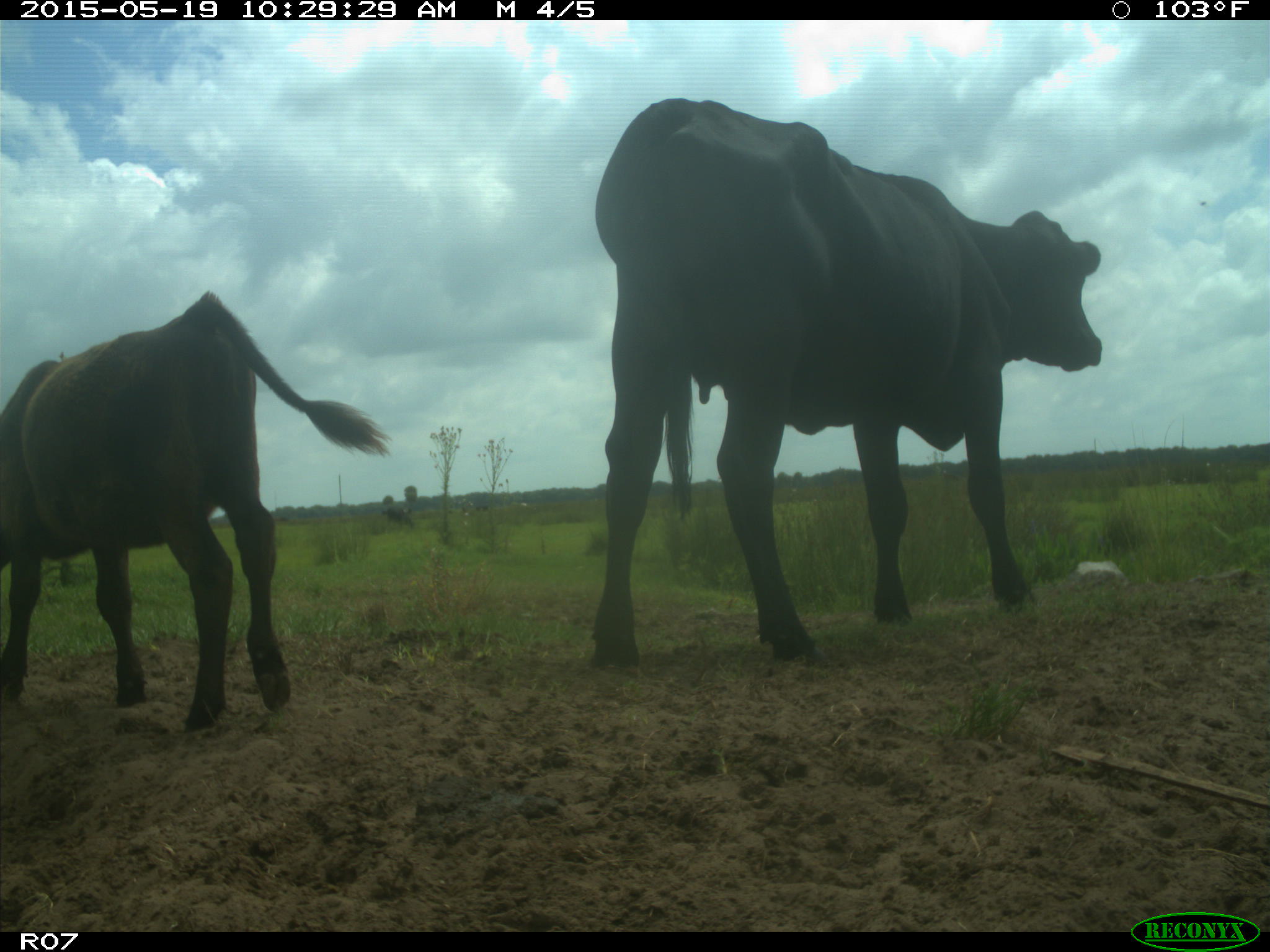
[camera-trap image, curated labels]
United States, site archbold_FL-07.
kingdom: Animalia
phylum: Chordata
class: Mammalia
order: Artiodactyla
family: Bovidae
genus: Bos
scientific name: Bos taurus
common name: domestic cow